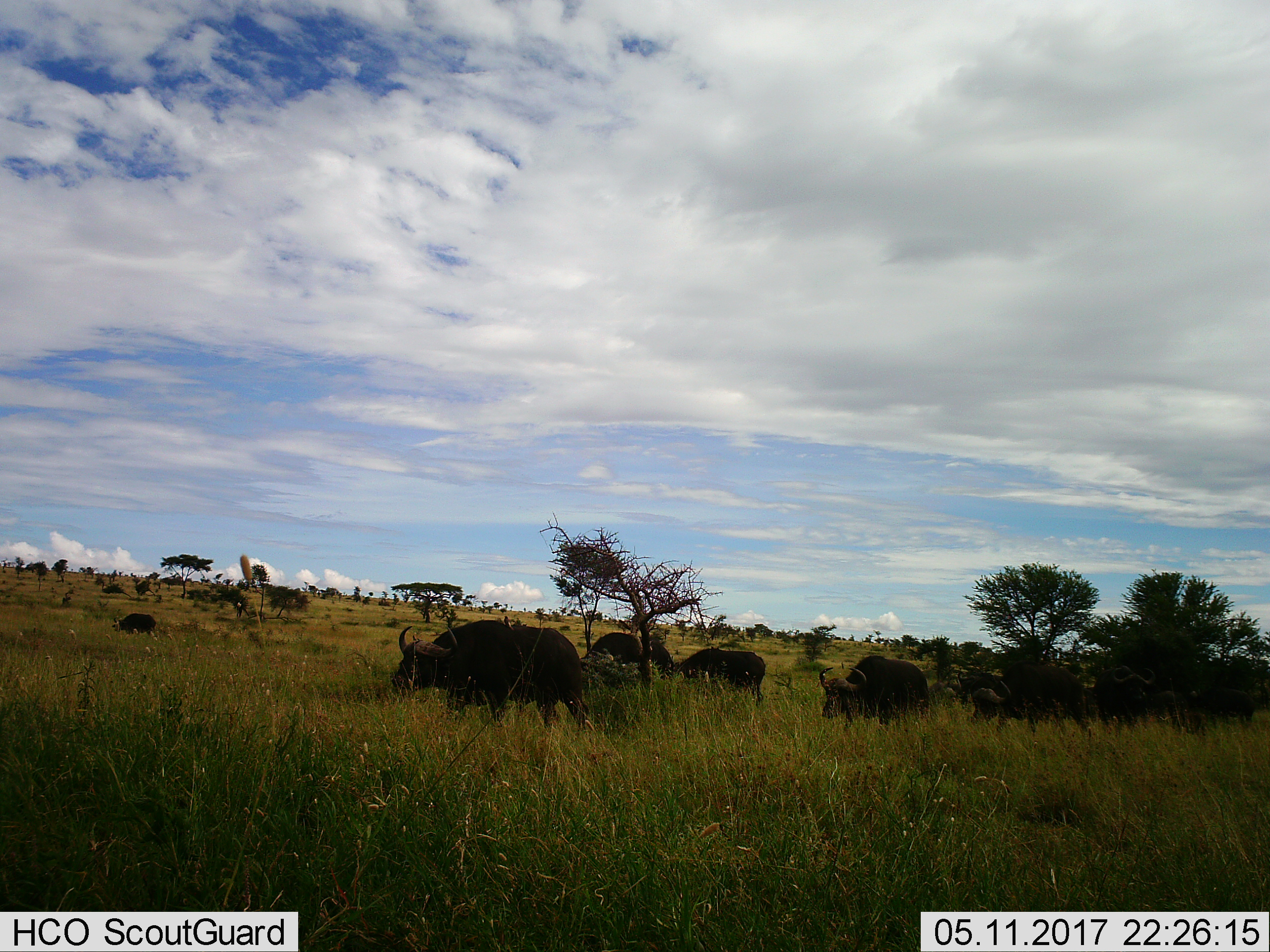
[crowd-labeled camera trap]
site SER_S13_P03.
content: unidentified animal